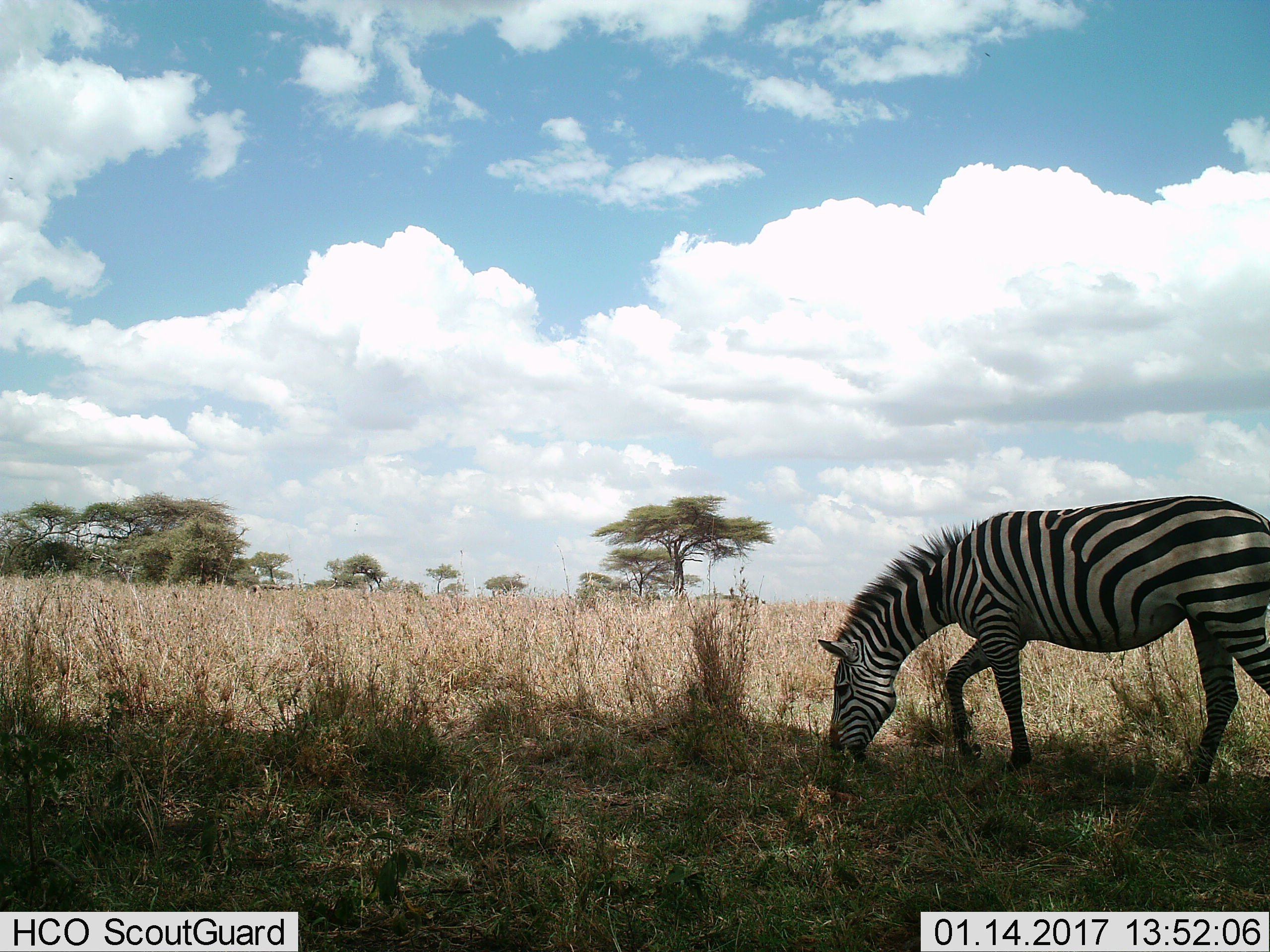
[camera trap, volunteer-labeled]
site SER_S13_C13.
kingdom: Animalia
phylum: Chordata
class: Mammalia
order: Perissodactyla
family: Equidae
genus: Equus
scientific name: Equus quagga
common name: plains zebra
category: zebraplains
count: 1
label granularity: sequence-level